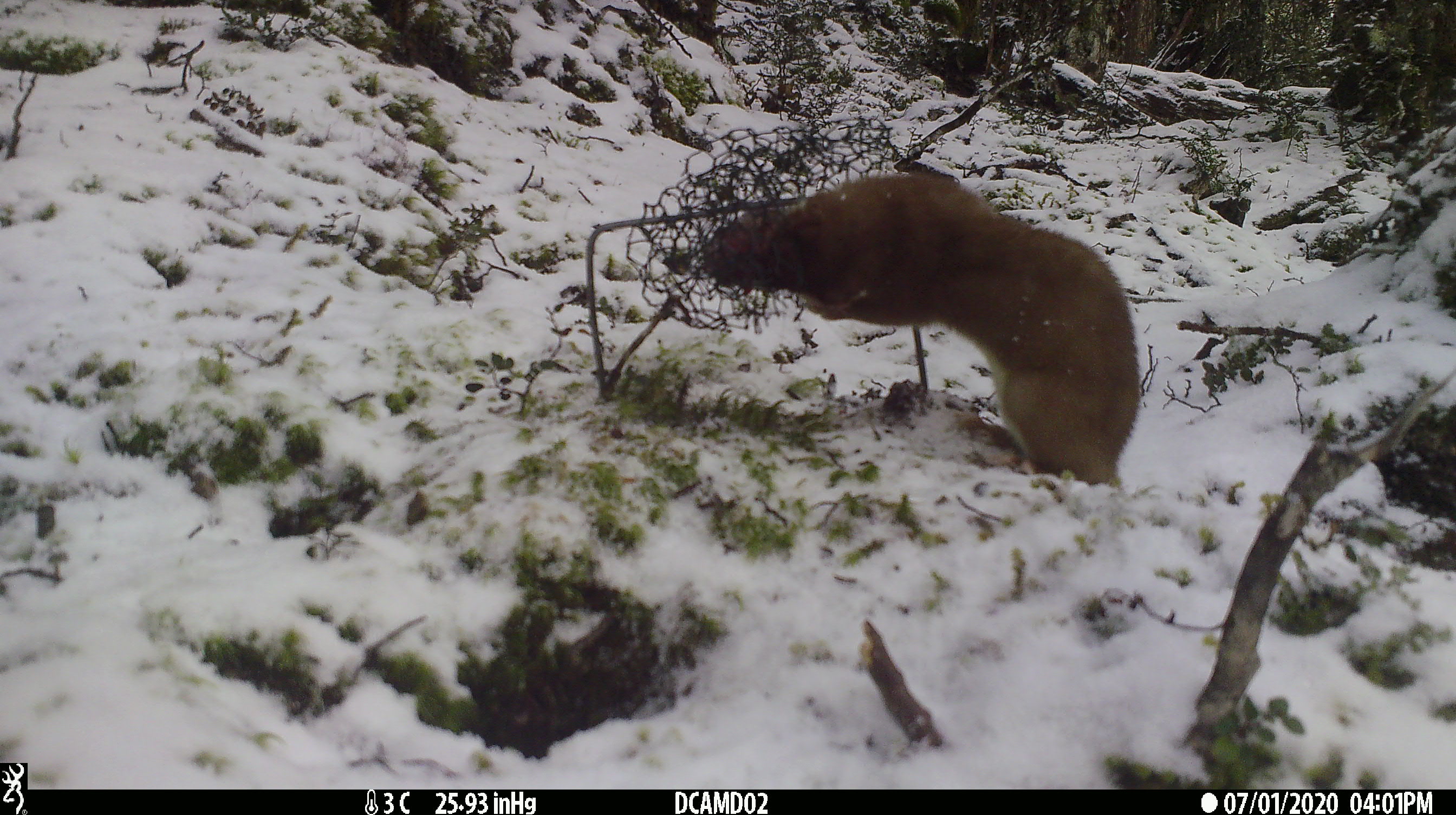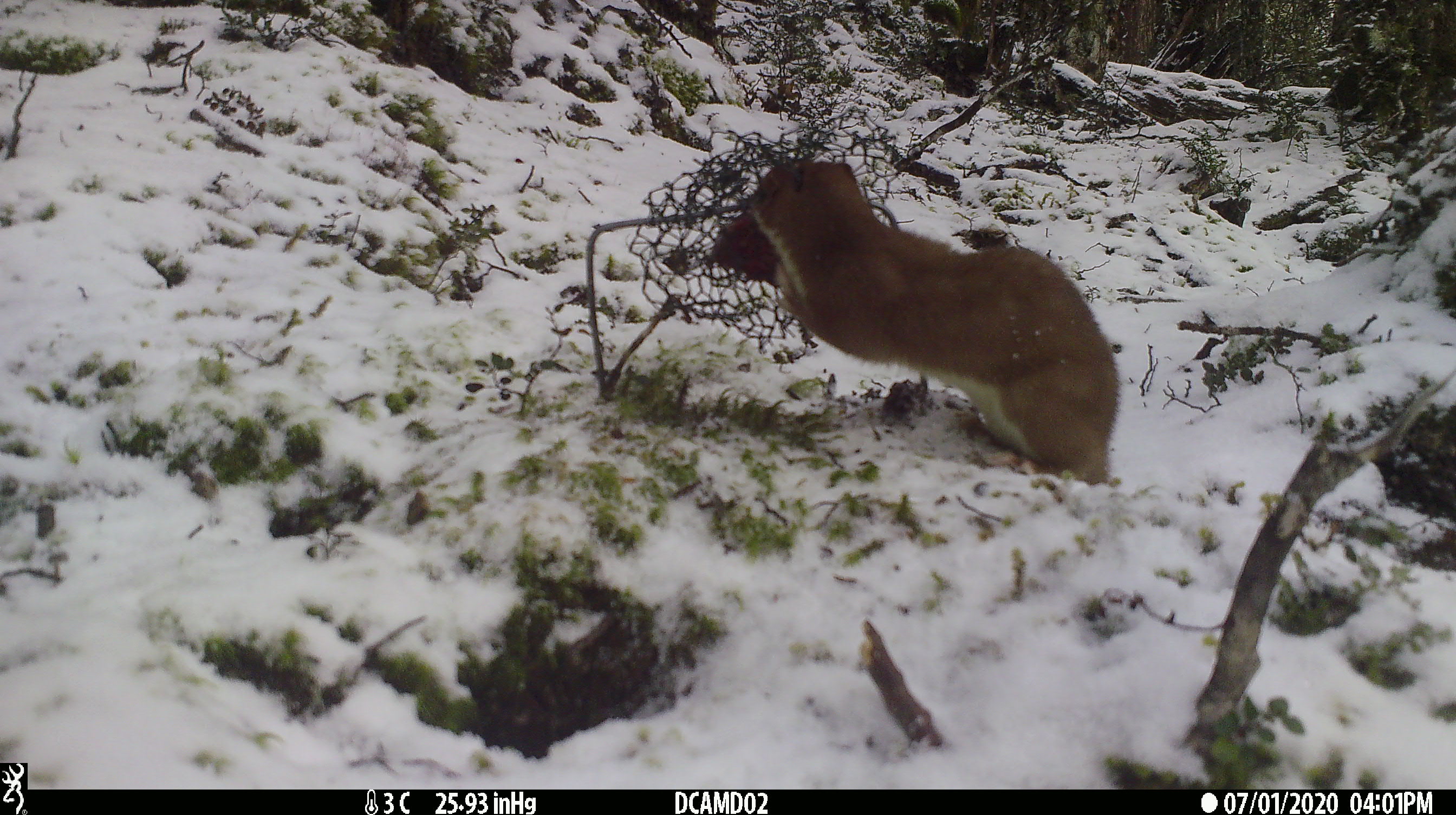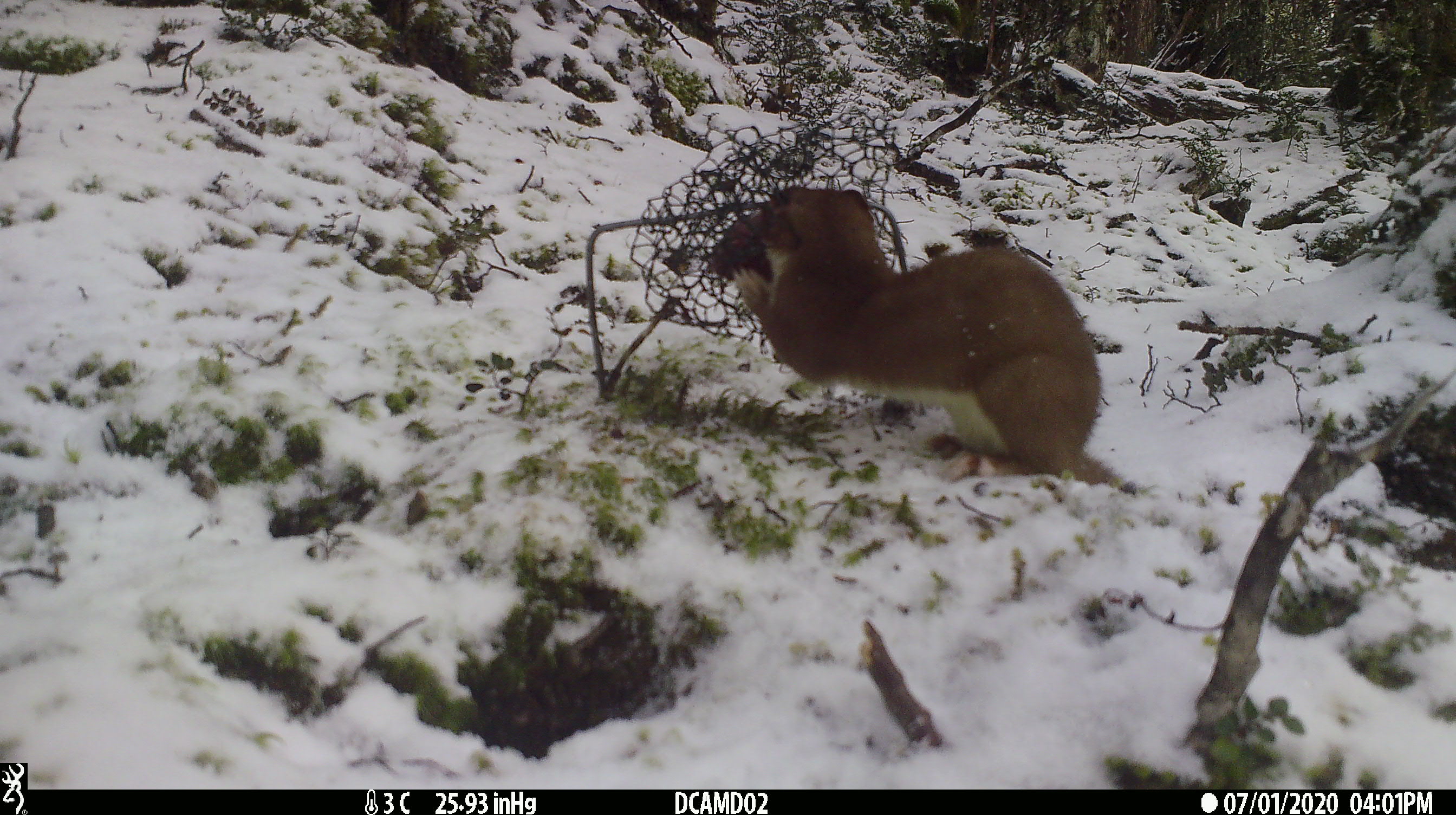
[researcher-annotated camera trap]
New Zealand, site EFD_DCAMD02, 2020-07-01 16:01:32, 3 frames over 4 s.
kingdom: Animalia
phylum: Chordata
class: Mammalia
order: Carnivora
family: Mustelidae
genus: Mustela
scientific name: Mustela erminea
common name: stoat